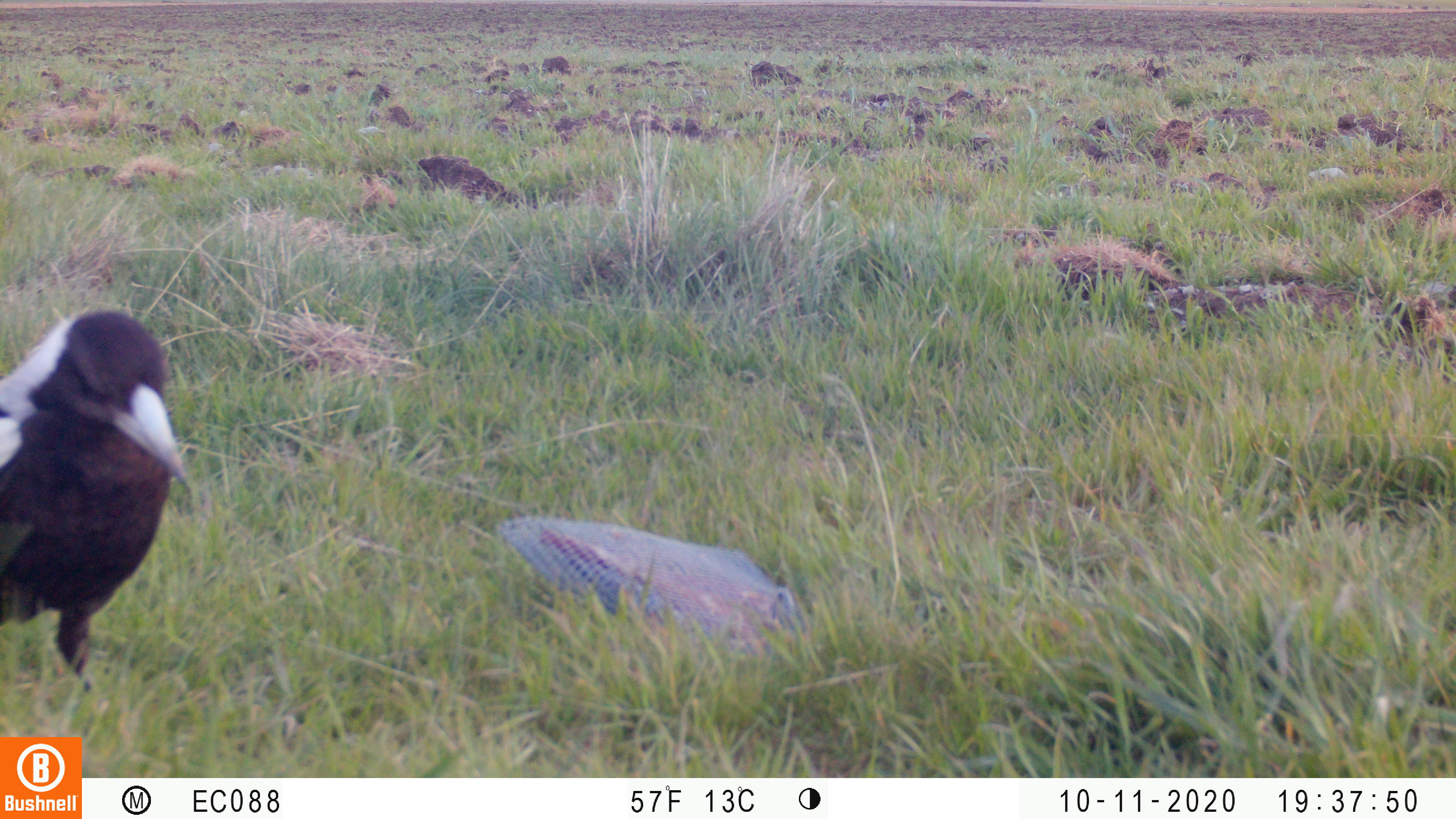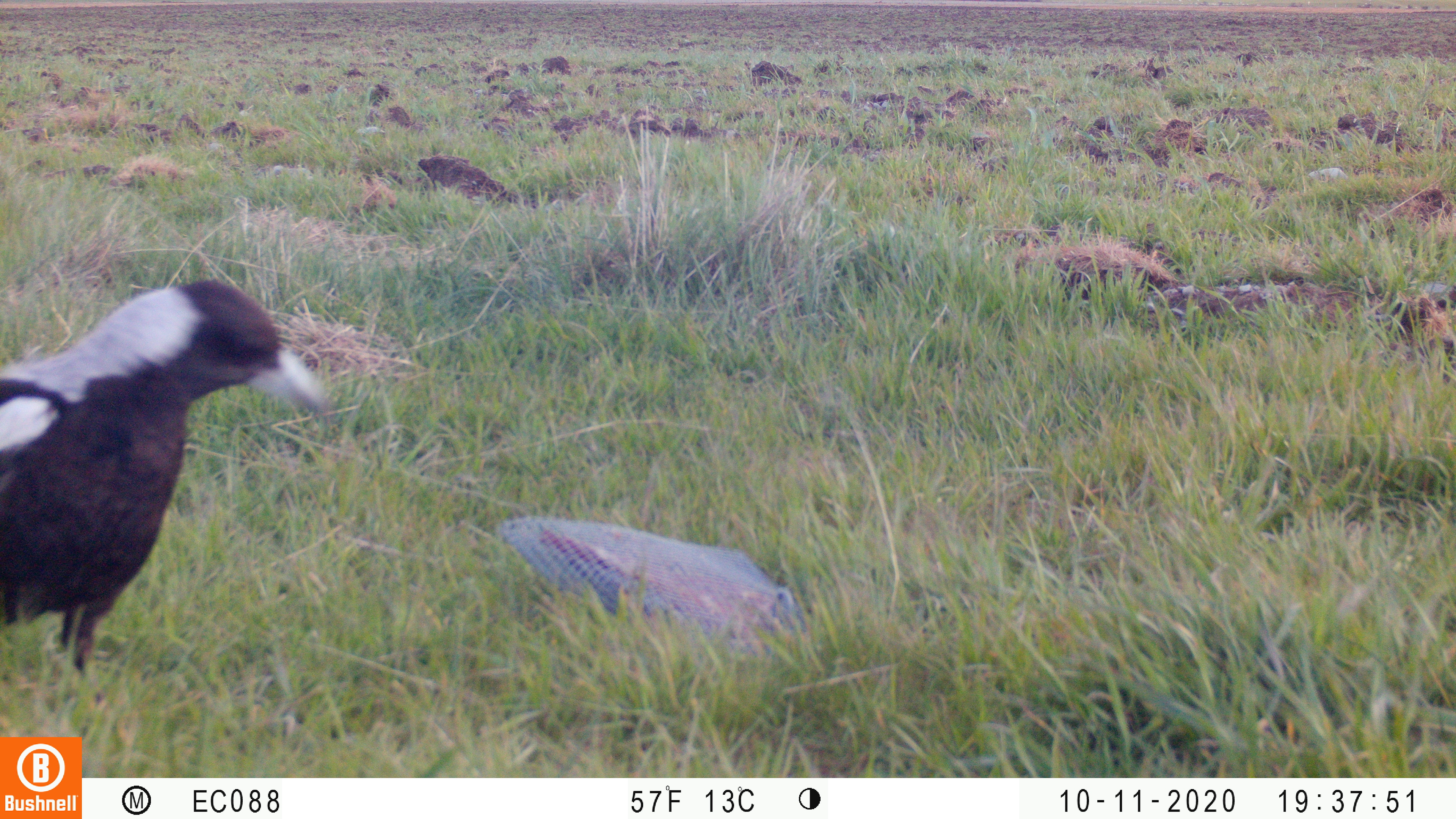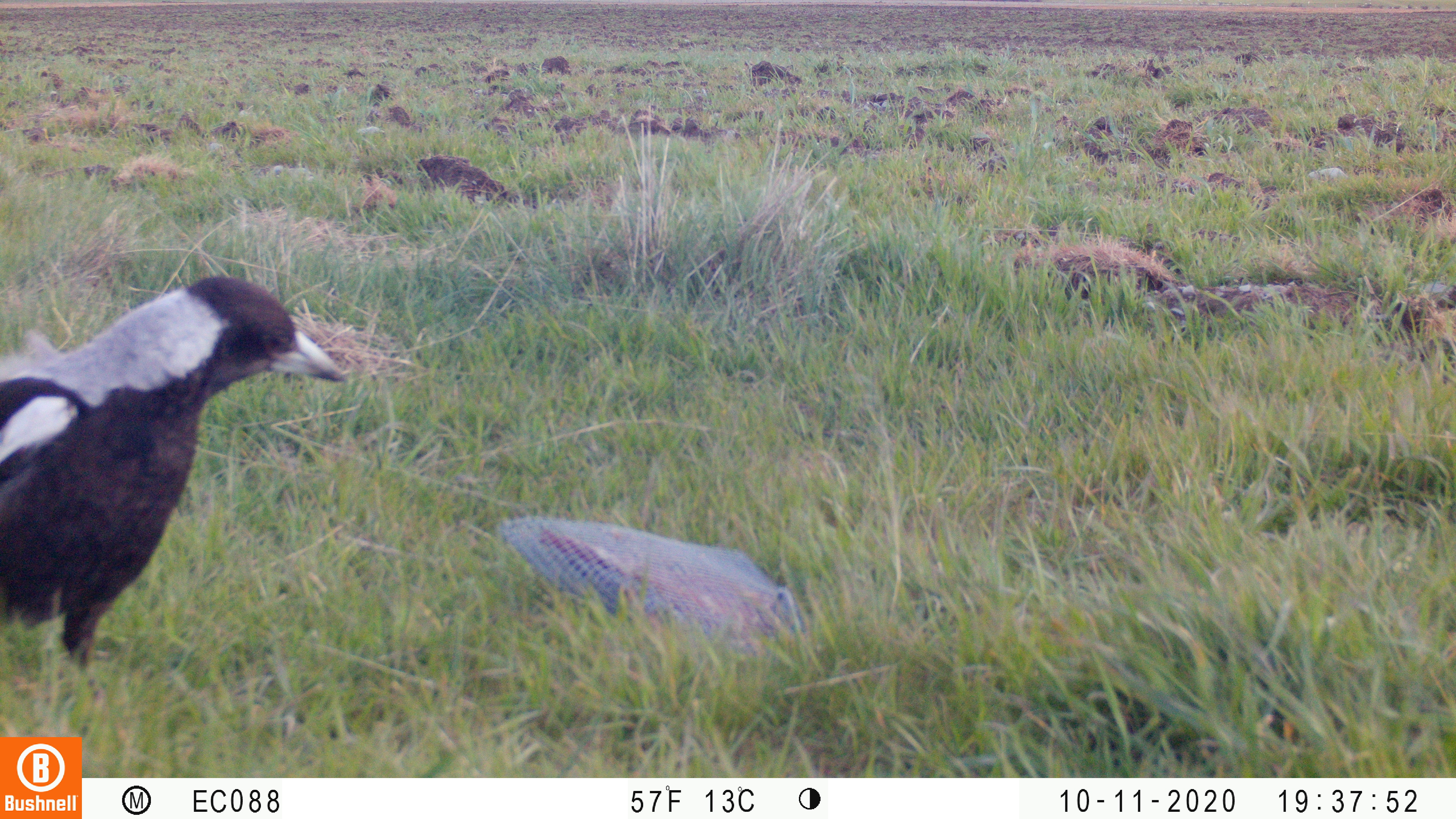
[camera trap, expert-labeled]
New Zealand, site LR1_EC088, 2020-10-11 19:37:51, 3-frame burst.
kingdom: Animalia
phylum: Chordata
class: Aves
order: Passeriformes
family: Artamidae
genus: Gymnorhina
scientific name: Gymnorhina tibicen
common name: australian magpie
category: magpie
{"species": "magpie (australian magpie) (Gymnorhina tibicen)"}